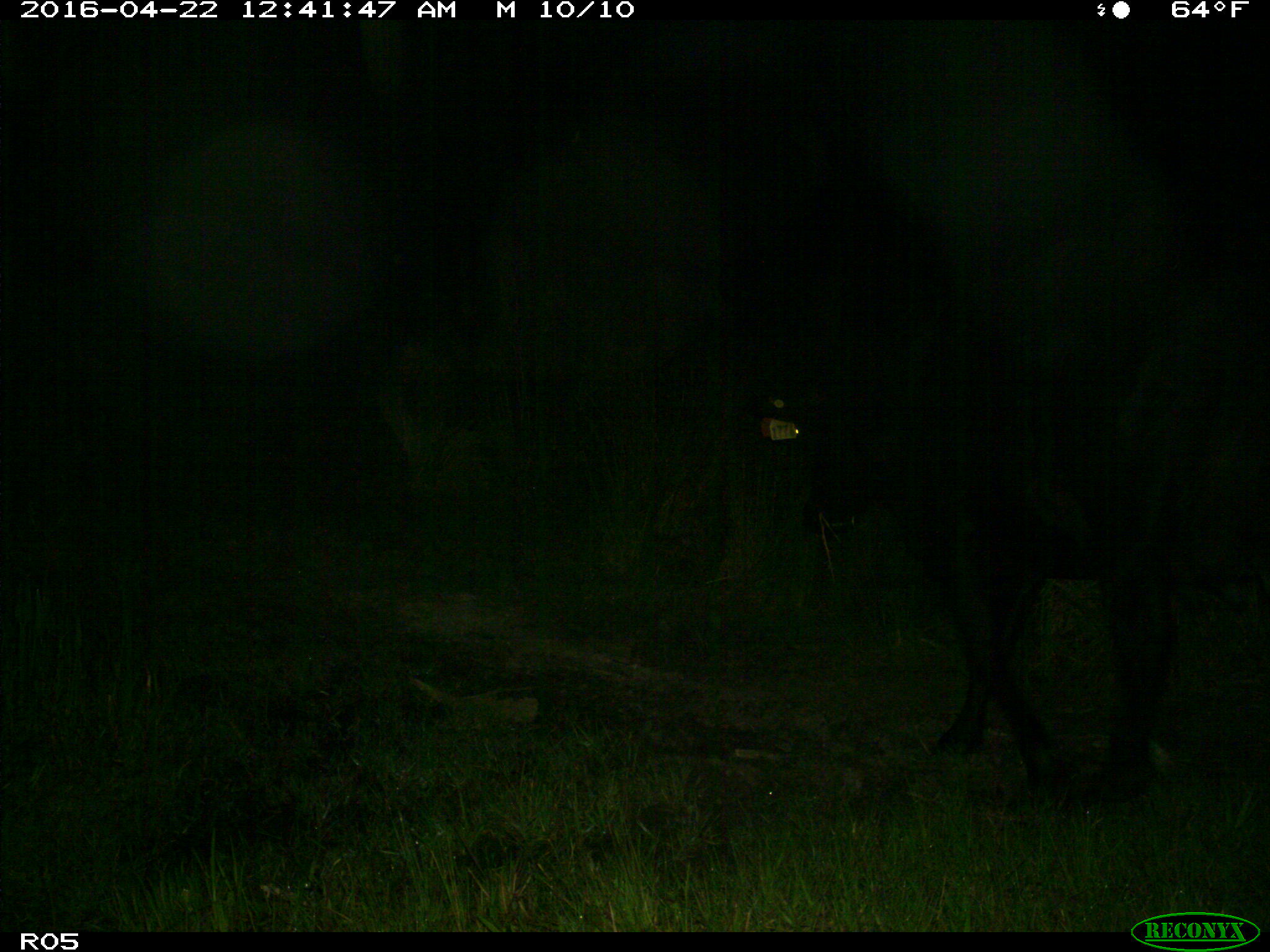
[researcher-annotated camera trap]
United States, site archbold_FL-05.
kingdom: Animalia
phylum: Chordata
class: Mammalia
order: Artiodactyla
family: Bovidae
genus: Bos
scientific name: Bos taurus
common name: domestic cow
Bos taurus (domestic cow).